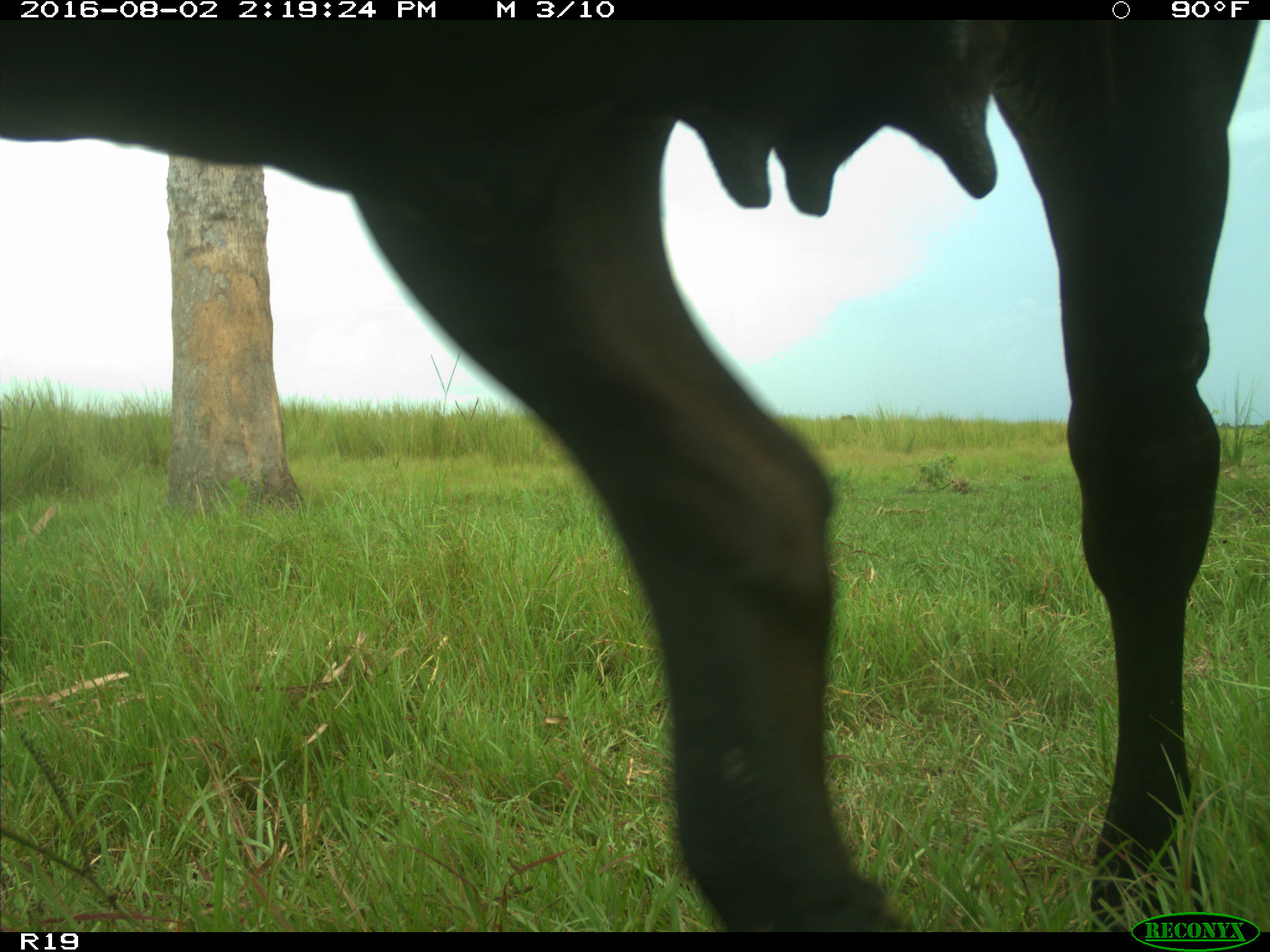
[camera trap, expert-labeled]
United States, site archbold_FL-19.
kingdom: Animalia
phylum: Chordata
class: Mammalia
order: Artiodactyla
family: Bovidae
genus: Bos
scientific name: Bos taurus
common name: domestic cow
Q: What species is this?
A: Bos taurus (domestic cow).